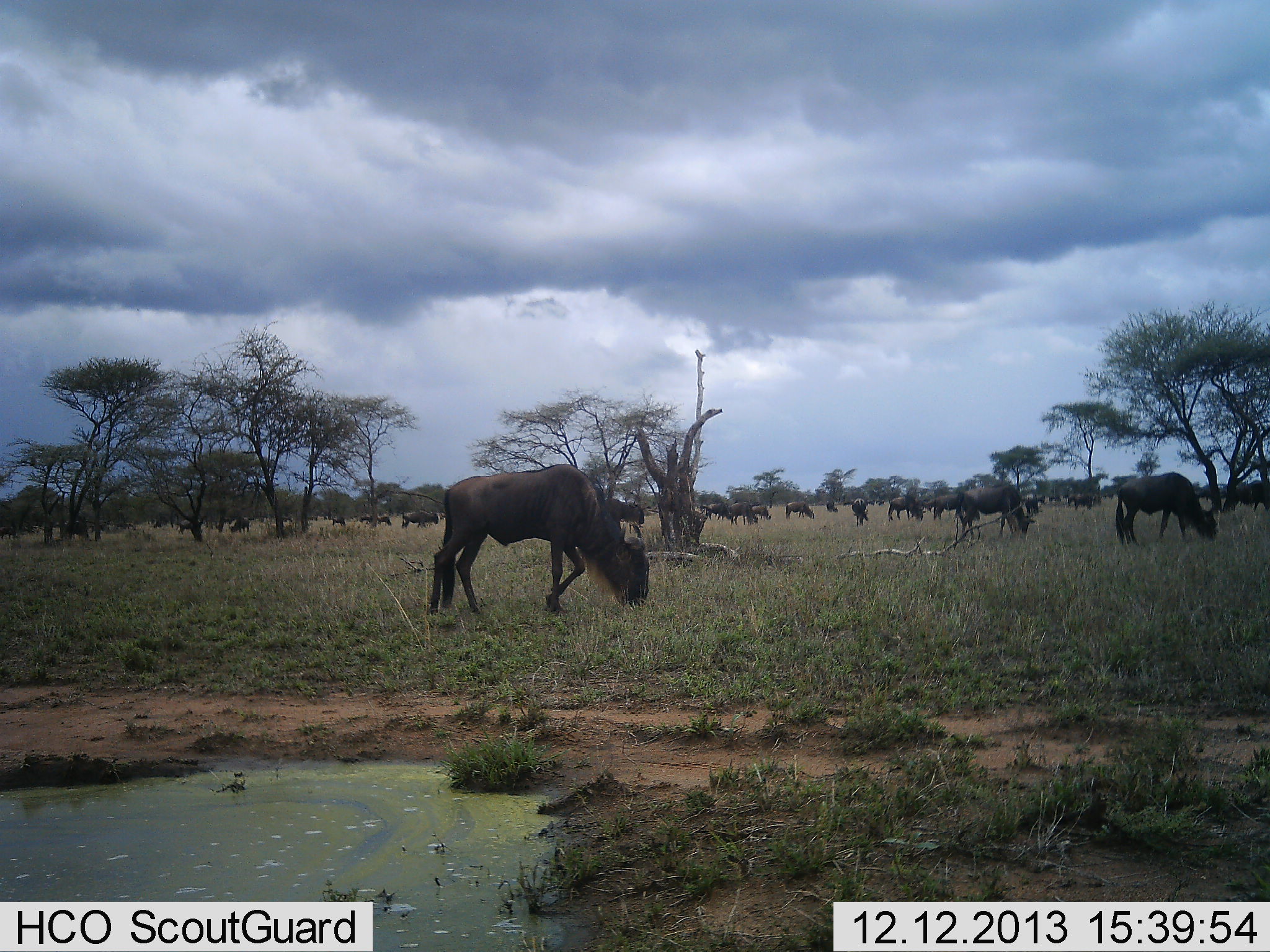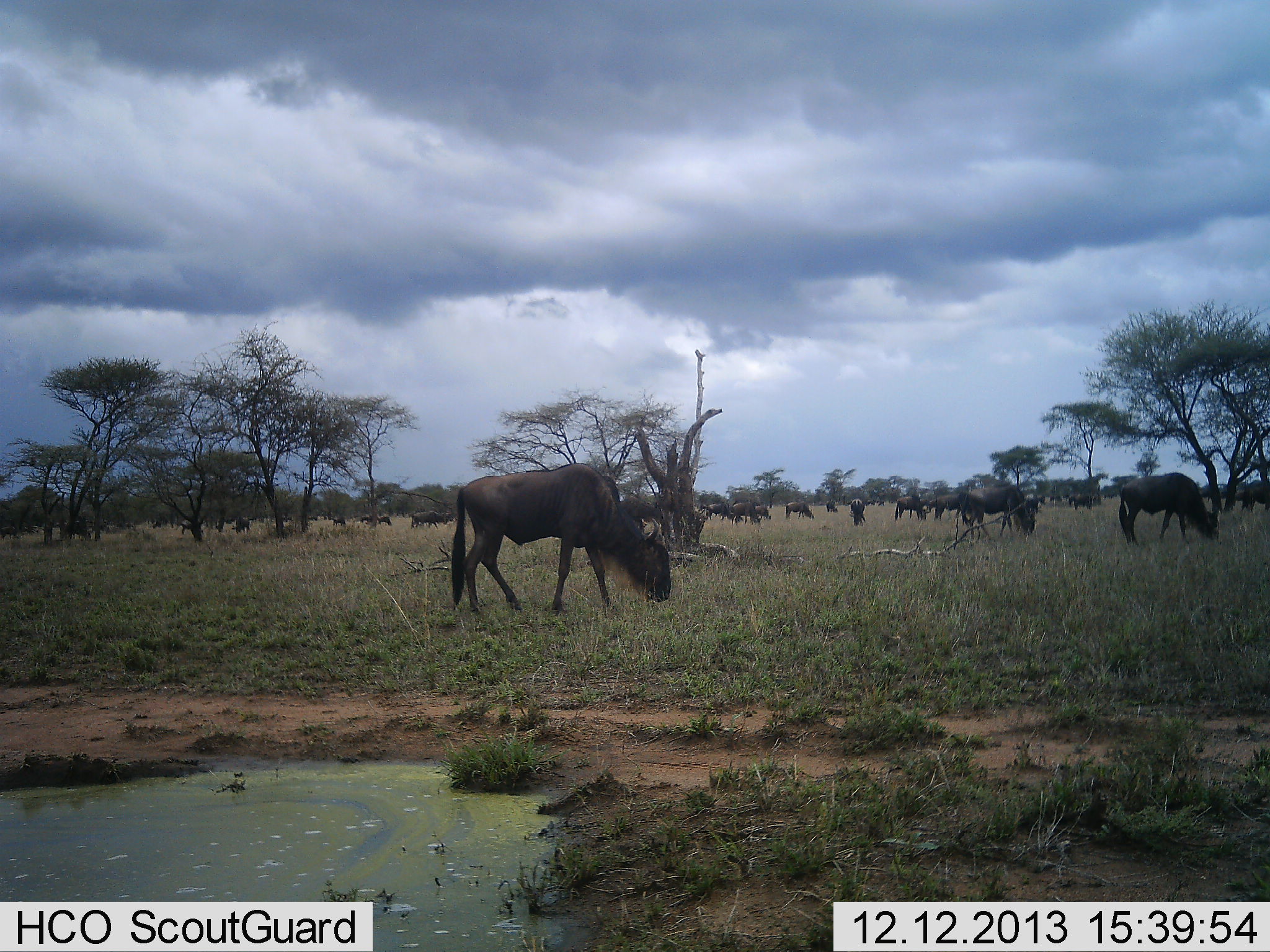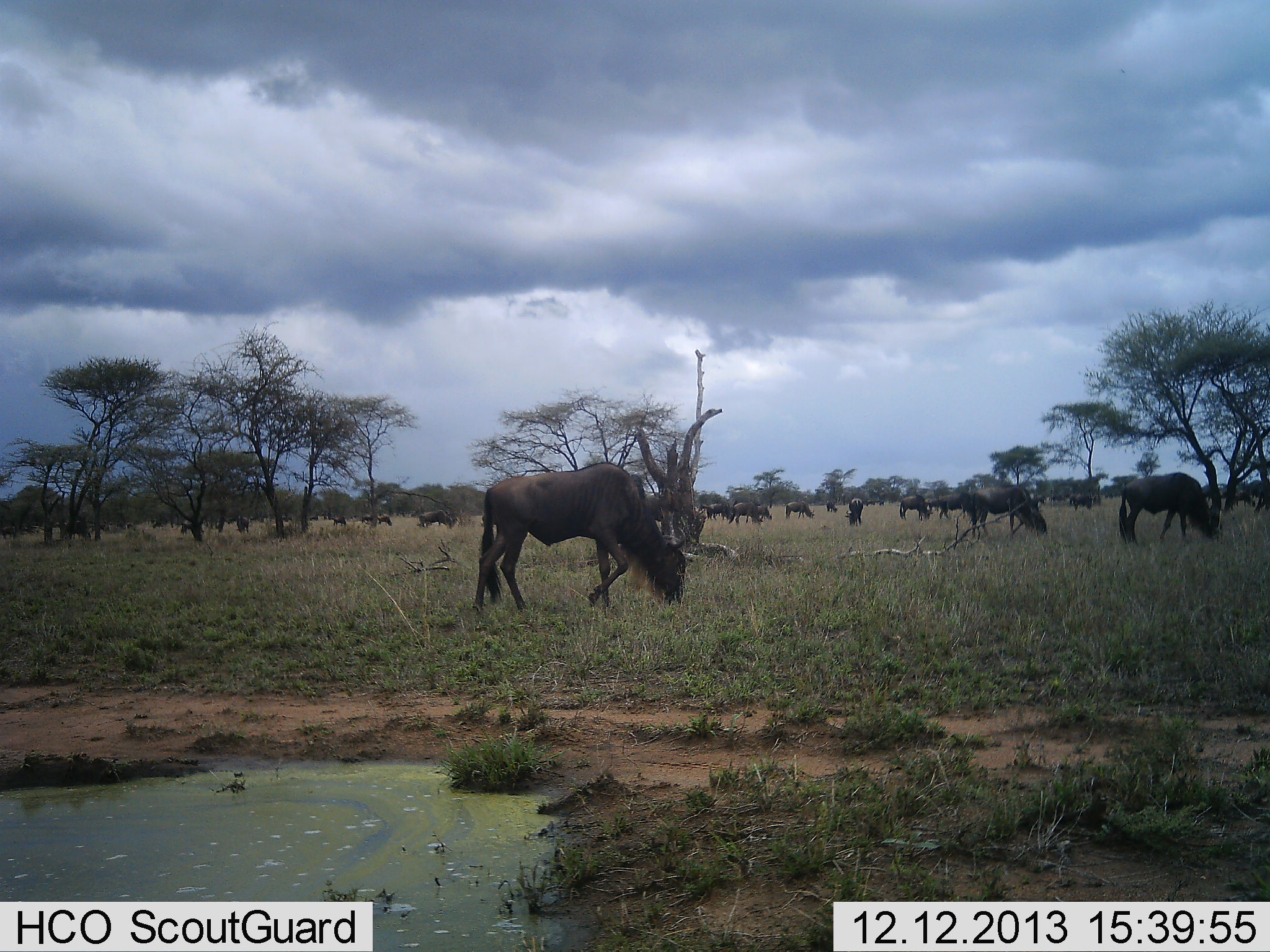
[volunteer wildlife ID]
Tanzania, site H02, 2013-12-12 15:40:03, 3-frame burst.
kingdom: Animalia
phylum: Chordata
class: Mammalia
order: Artiodactyla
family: Bovidae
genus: Connochaetes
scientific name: Connochaetes taurinus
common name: blue wildebeest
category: wildebeest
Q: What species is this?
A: Wildebeest (blue wildebeest) (Connochaetes taurinus).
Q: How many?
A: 11-50.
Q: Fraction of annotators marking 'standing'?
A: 20%.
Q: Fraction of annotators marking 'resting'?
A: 0%.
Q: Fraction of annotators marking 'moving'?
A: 60%.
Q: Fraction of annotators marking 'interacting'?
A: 10%.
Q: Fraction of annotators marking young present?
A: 0%.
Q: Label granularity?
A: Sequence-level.